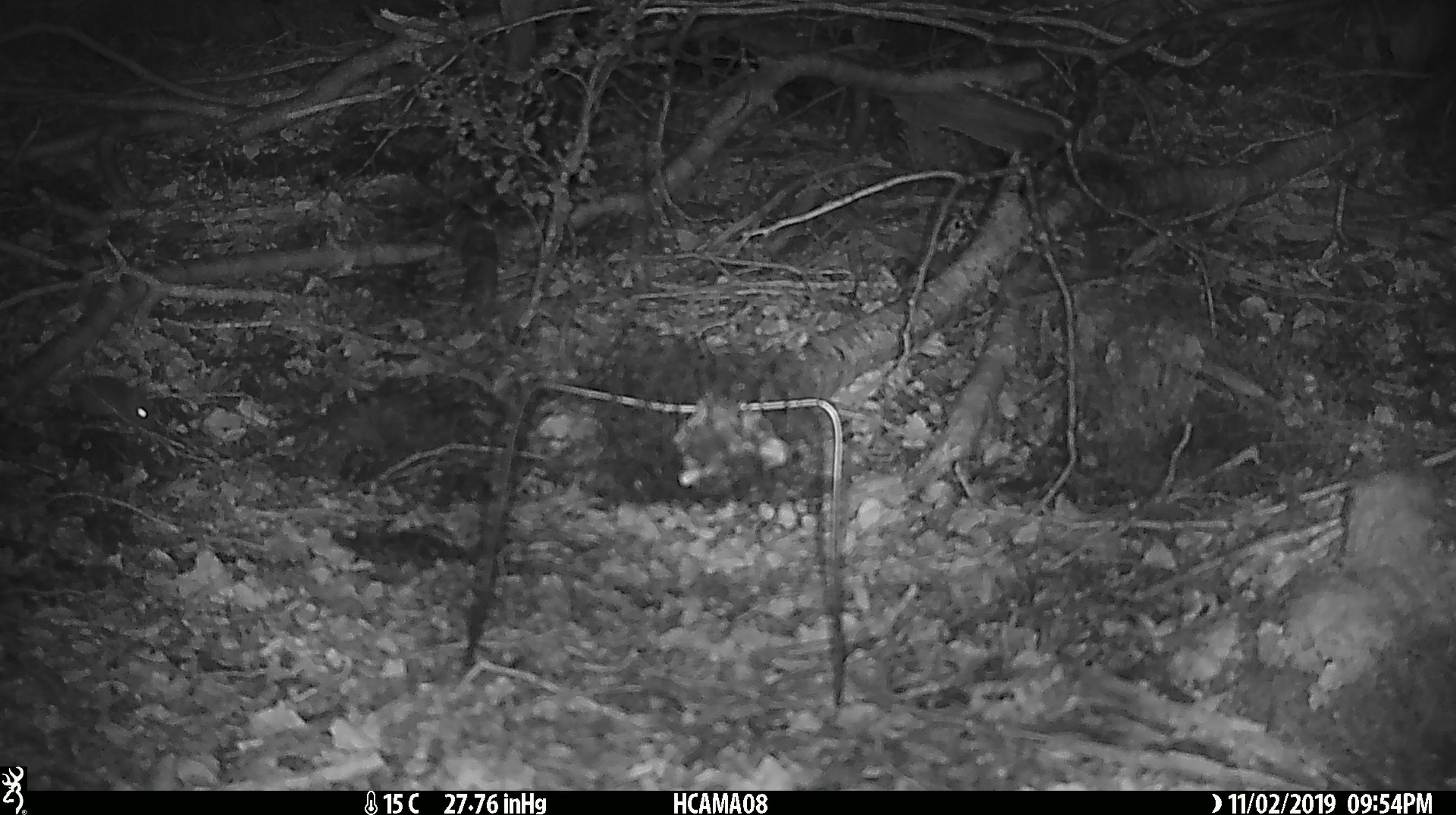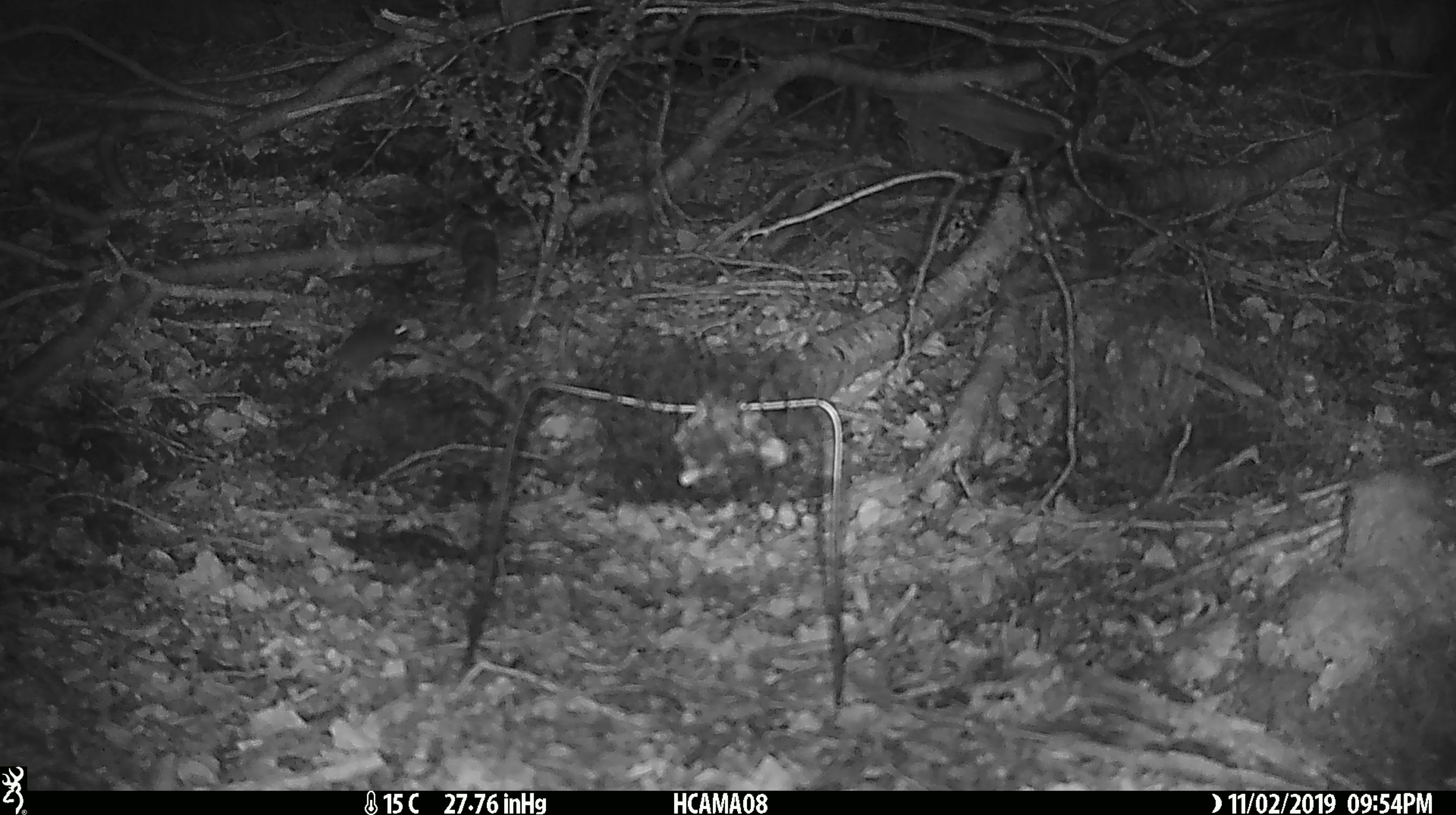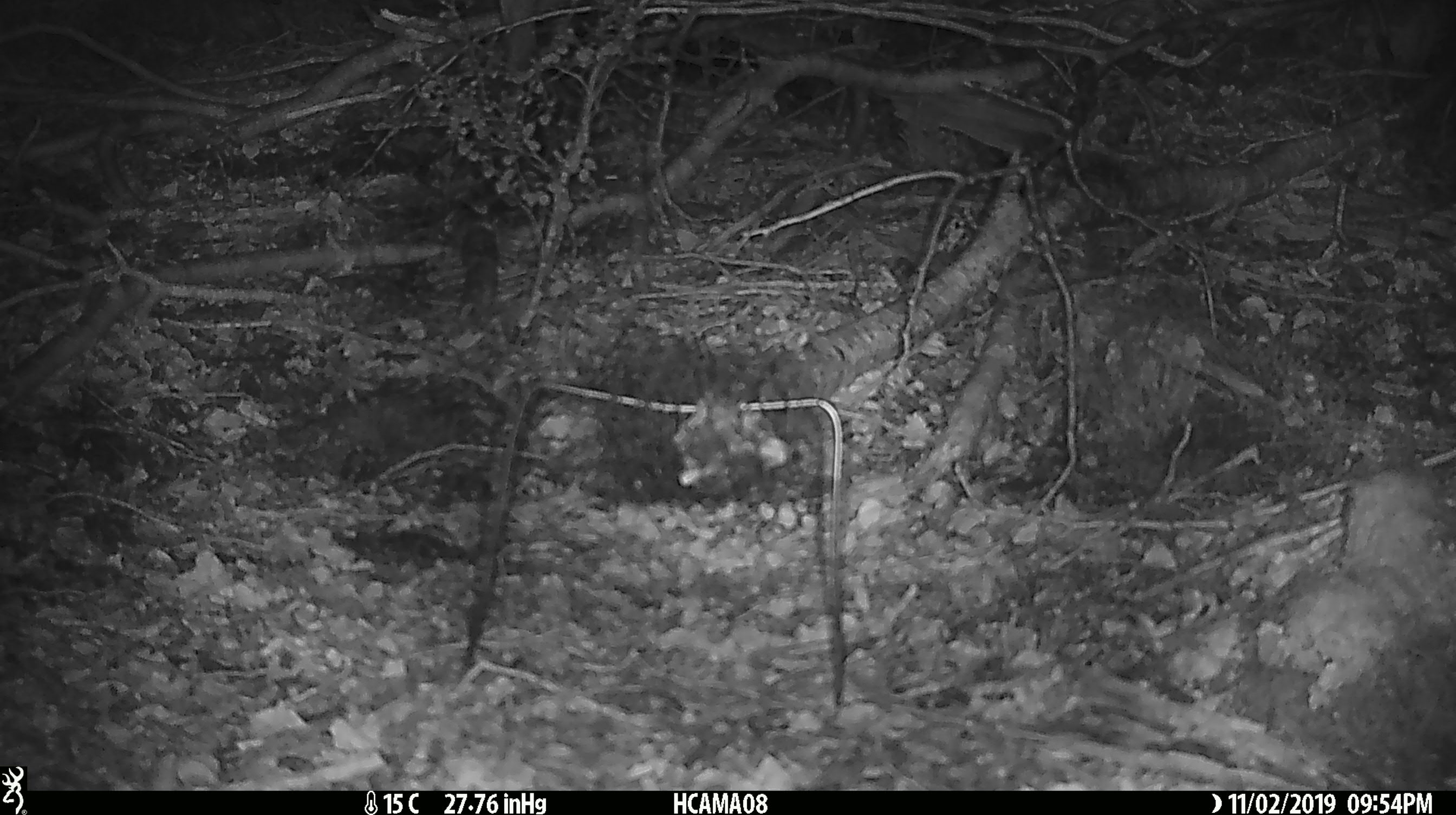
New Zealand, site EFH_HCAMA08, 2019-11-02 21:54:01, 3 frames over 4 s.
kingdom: Animalia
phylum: Chordata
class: Mammalia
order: Rodentia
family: Muridae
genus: Mus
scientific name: Mus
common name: mouse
Mouse (Mus).